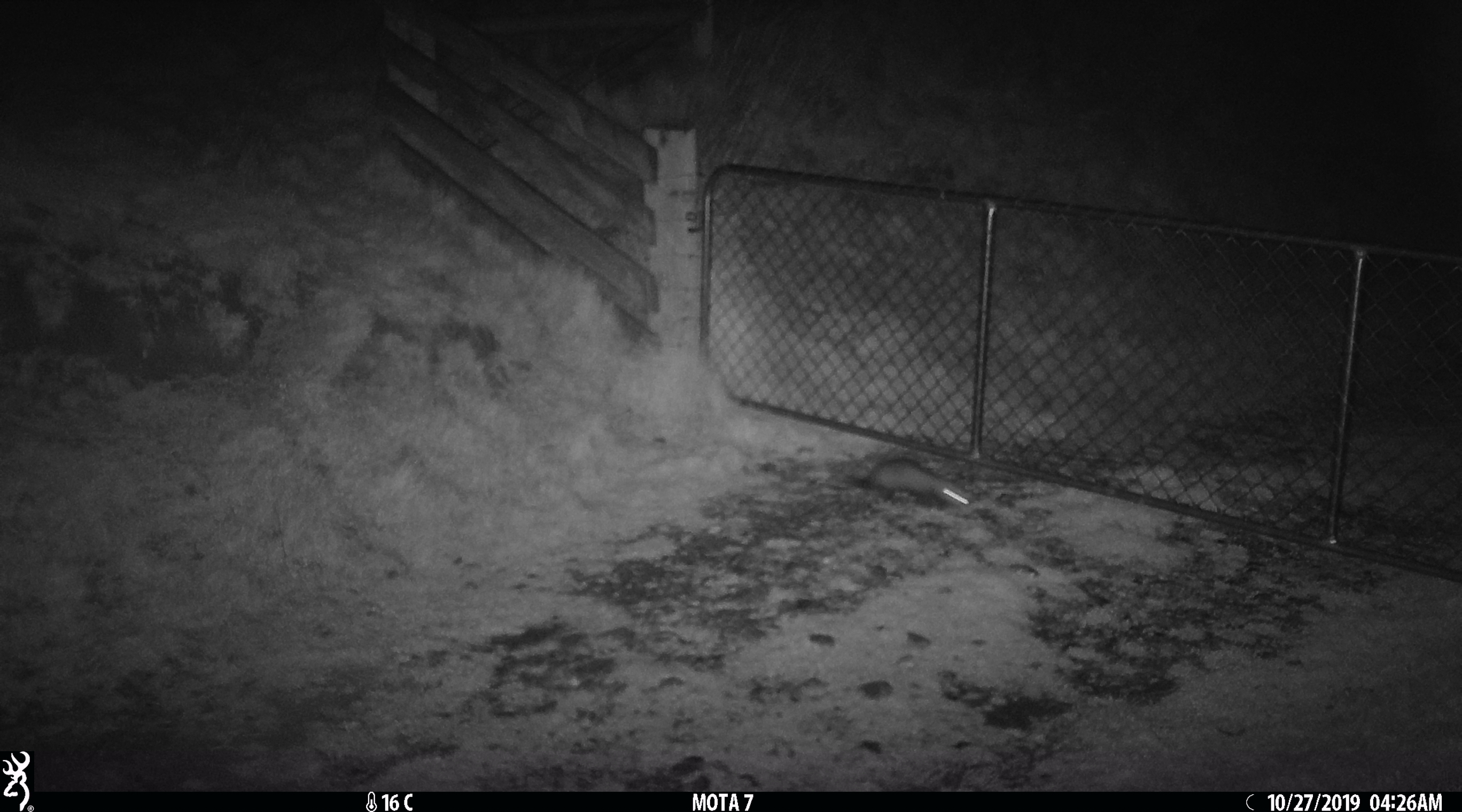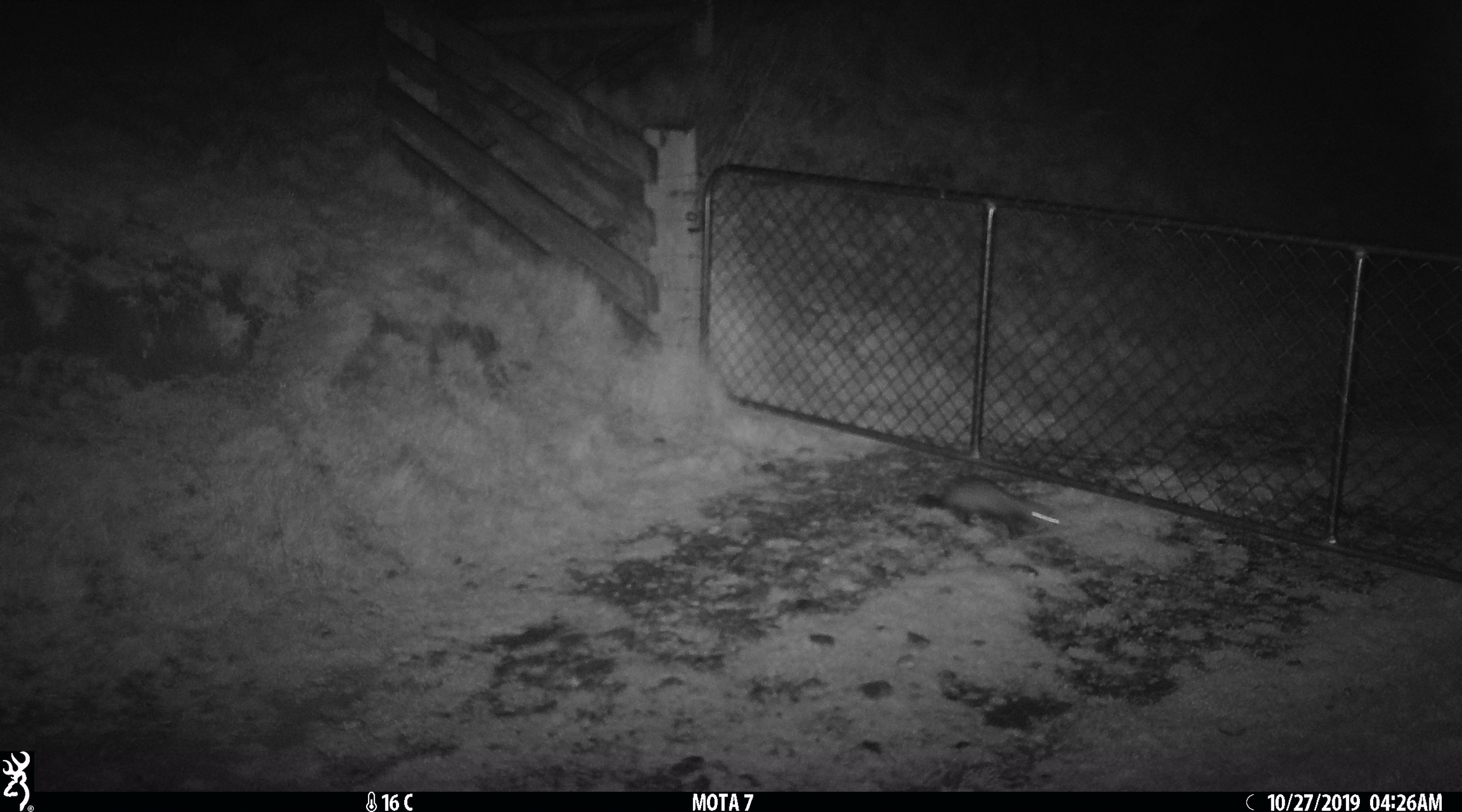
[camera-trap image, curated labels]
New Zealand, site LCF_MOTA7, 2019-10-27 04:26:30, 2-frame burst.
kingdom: Animalia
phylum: Chordata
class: Mammalia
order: Carnivora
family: Mustelidae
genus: Mustela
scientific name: Mustela furo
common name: ferret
Ferret (Mustela furo).